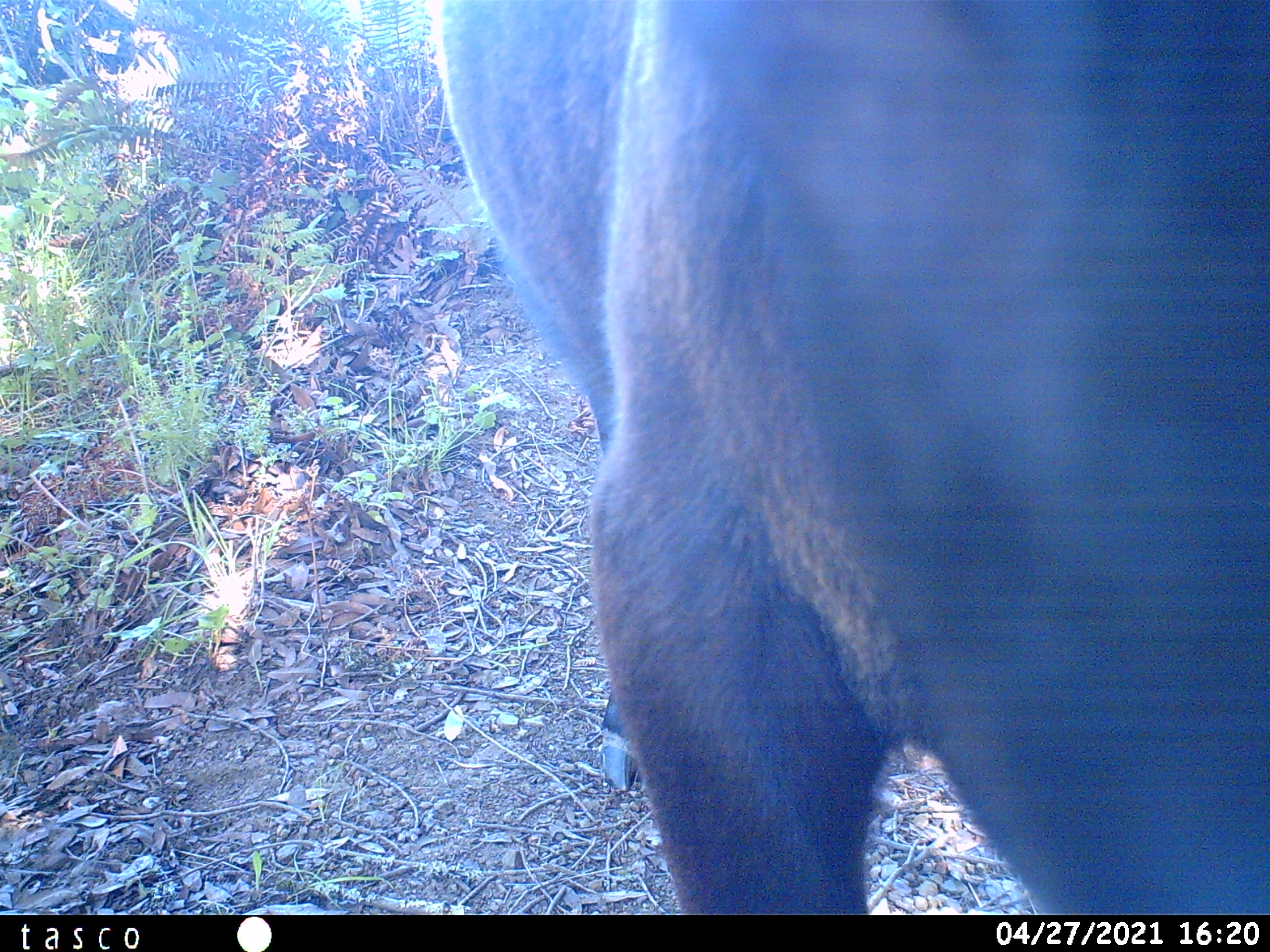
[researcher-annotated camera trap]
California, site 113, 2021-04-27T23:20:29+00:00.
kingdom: Animalia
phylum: Chordata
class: Mammalia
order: Artiodactyla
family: Bovidae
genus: Bos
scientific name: Bos taurus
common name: domestic cattle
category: cattle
Cattle (domestic cattle) (Bos taurus).